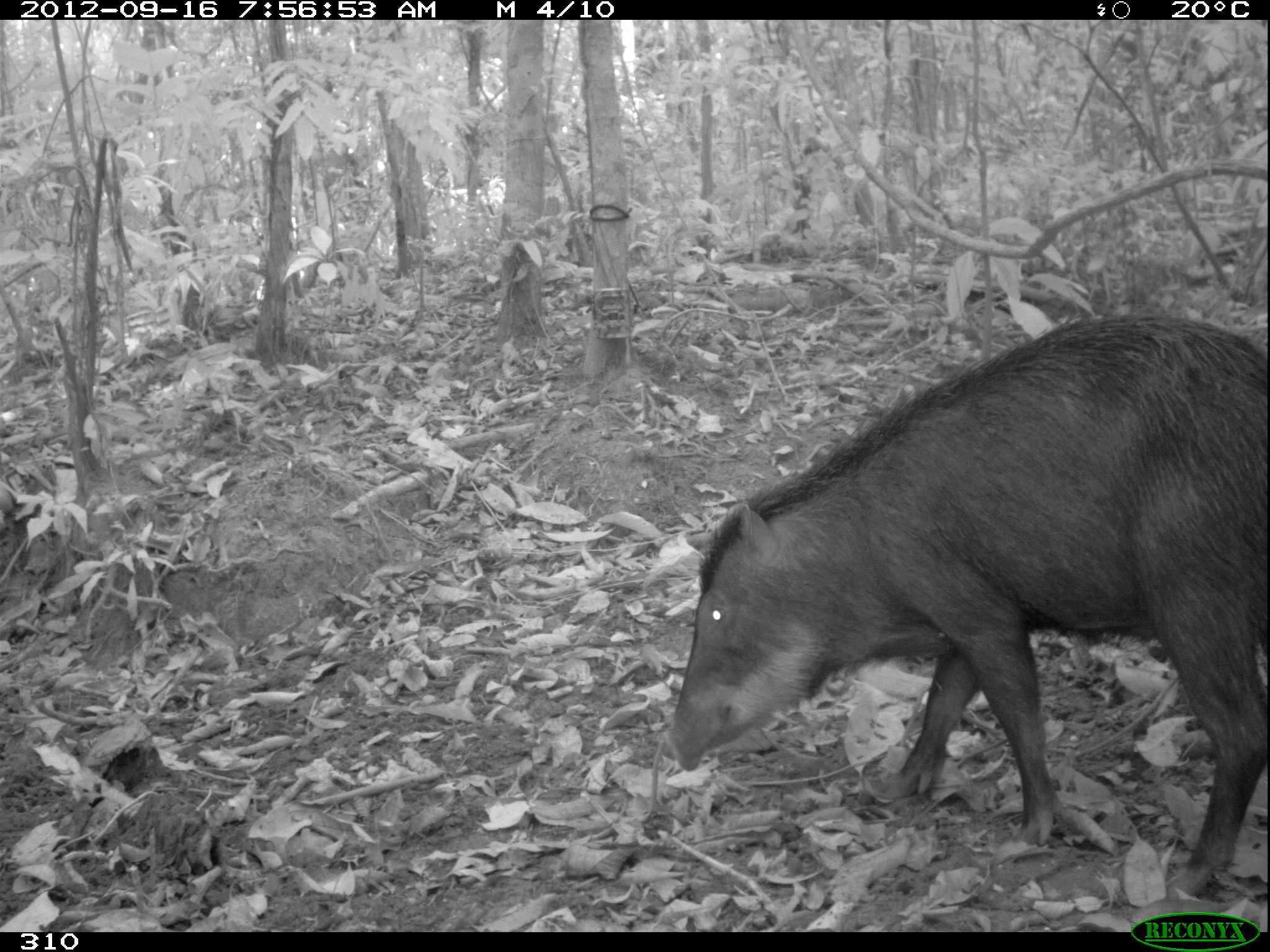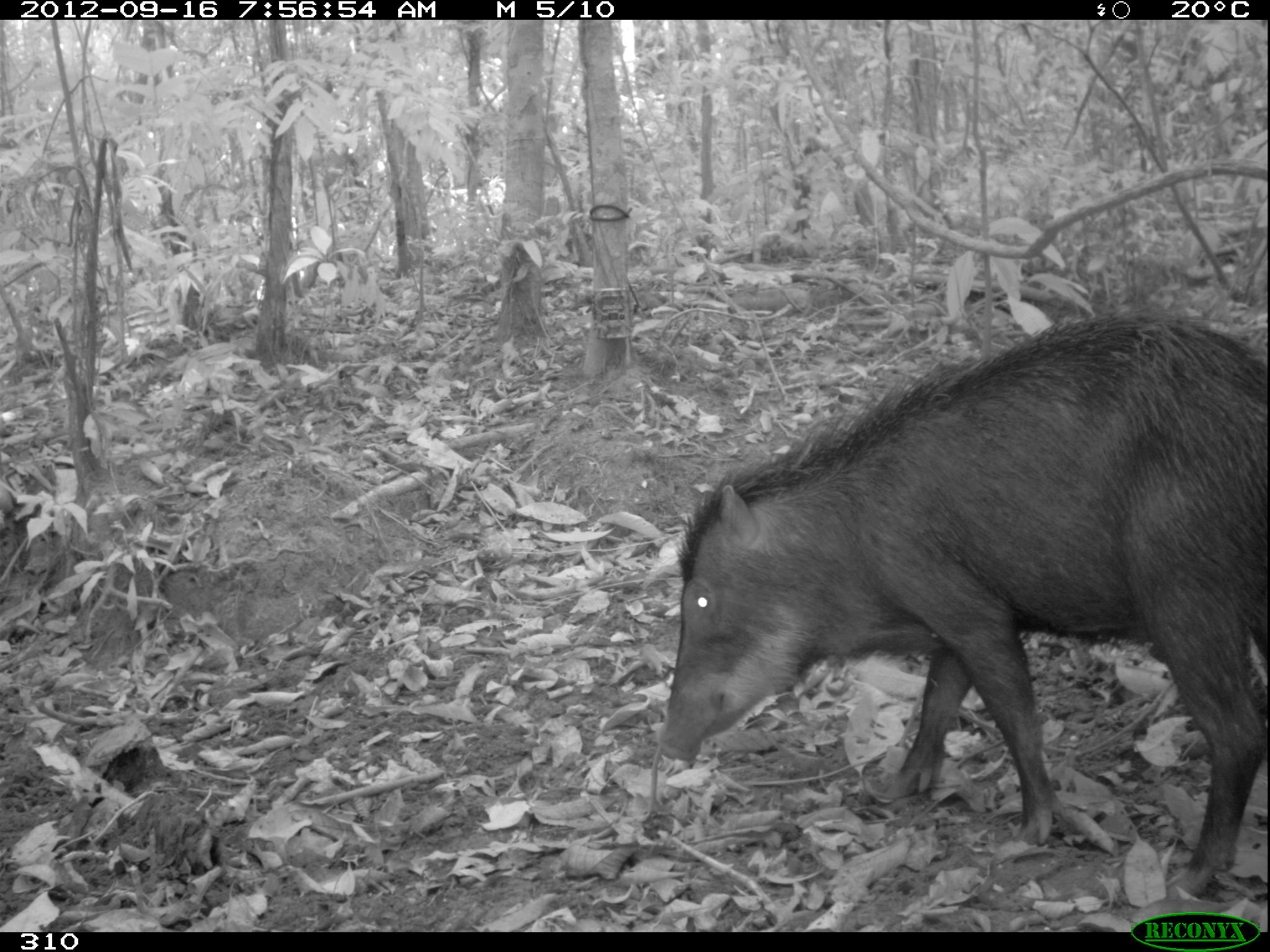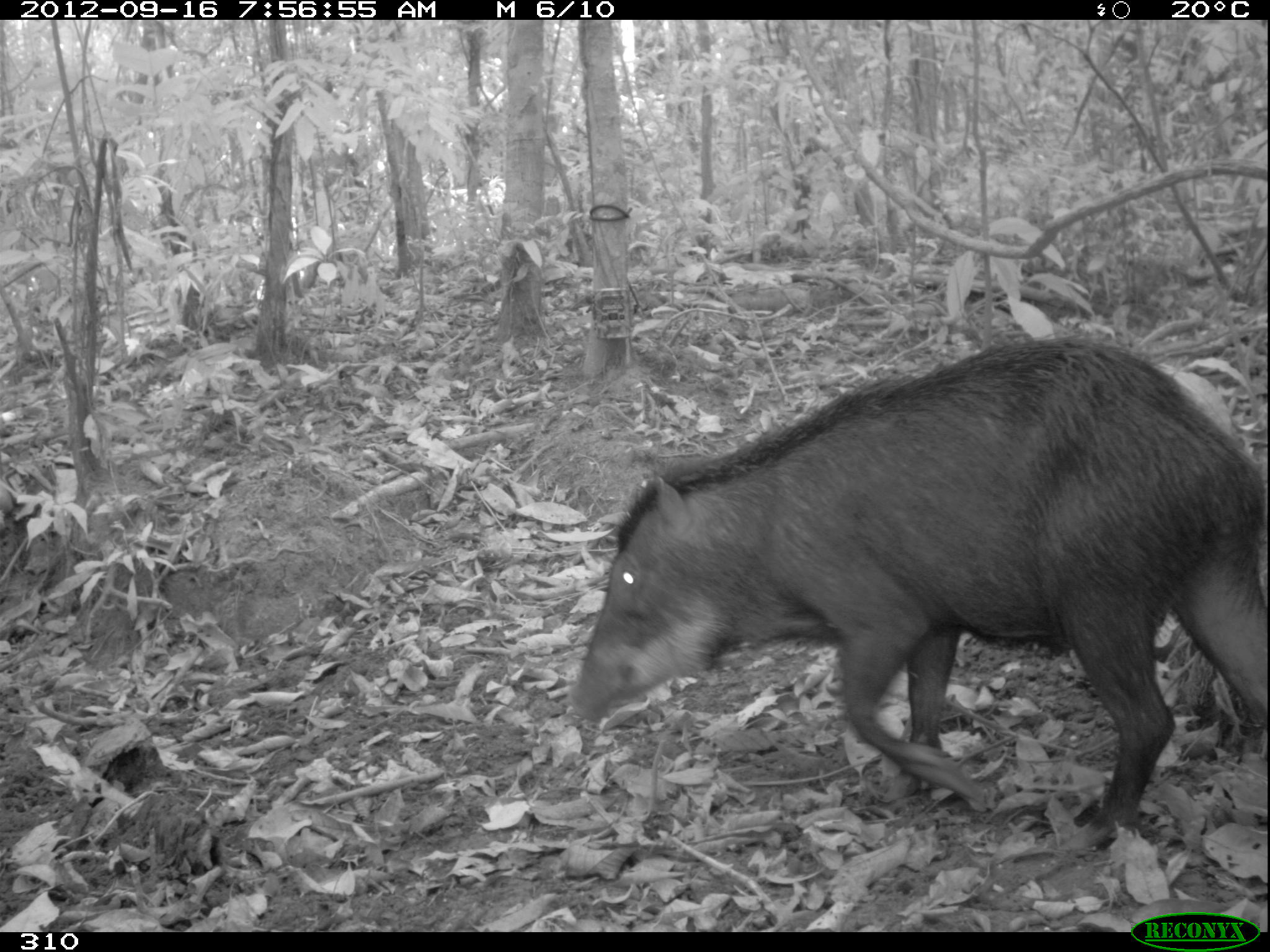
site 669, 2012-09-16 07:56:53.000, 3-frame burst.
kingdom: Animalia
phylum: Chordata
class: Mammalia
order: Artiodactyla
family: Tayassuidae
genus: Tayassu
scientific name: Tayassu pecari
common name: white-lipped peccary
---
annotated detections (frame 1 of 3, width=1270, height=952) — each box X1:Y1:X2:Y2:
tayassu pecari: 664:314:1267:898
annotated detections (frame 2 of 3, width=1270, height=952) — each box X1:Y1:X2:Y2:
tayassu pecari: 657:311:1267:894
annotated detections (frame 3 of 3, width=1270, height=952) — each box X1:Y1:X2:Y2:
tayassu pecari: 568:337:1267:851